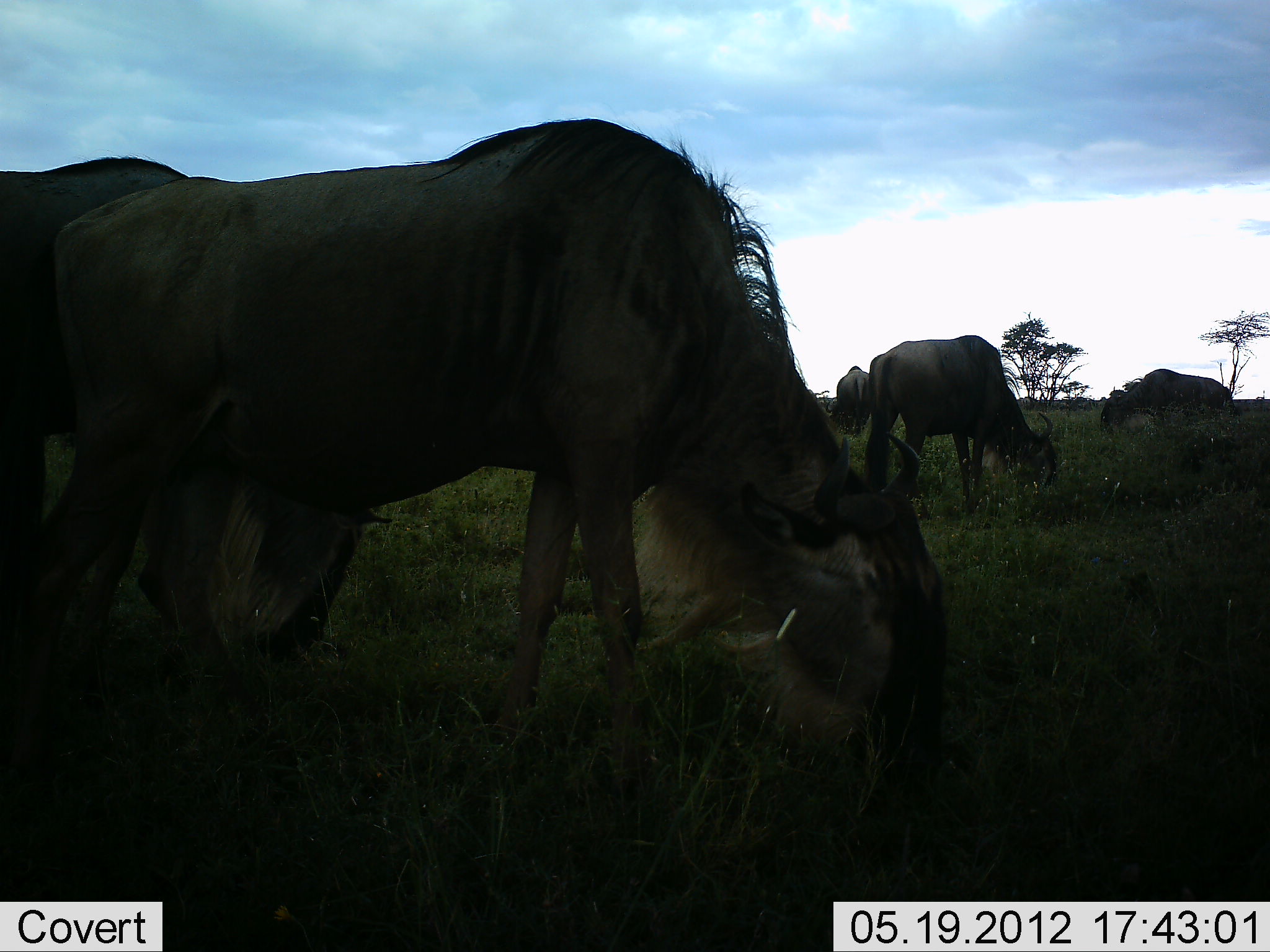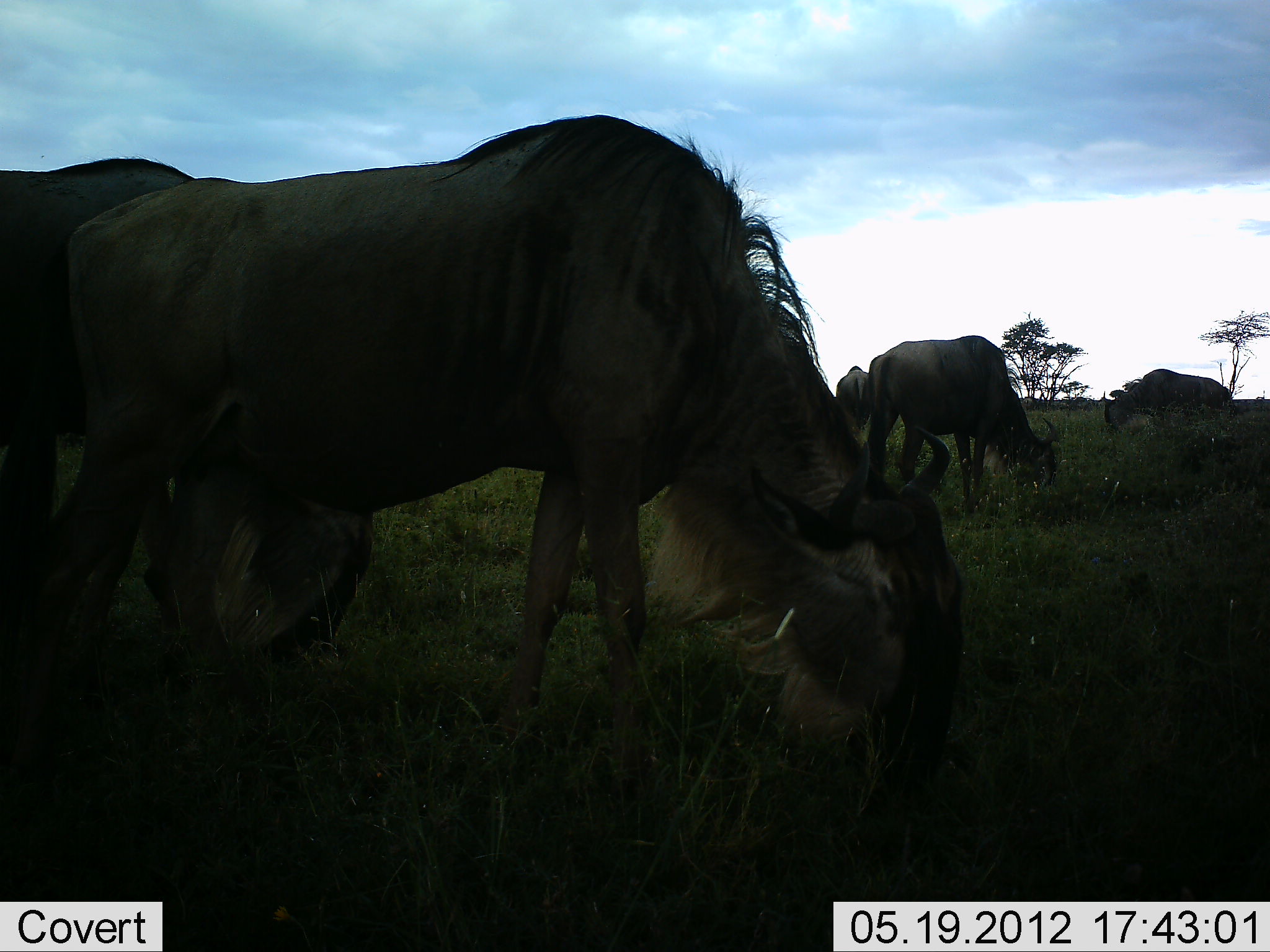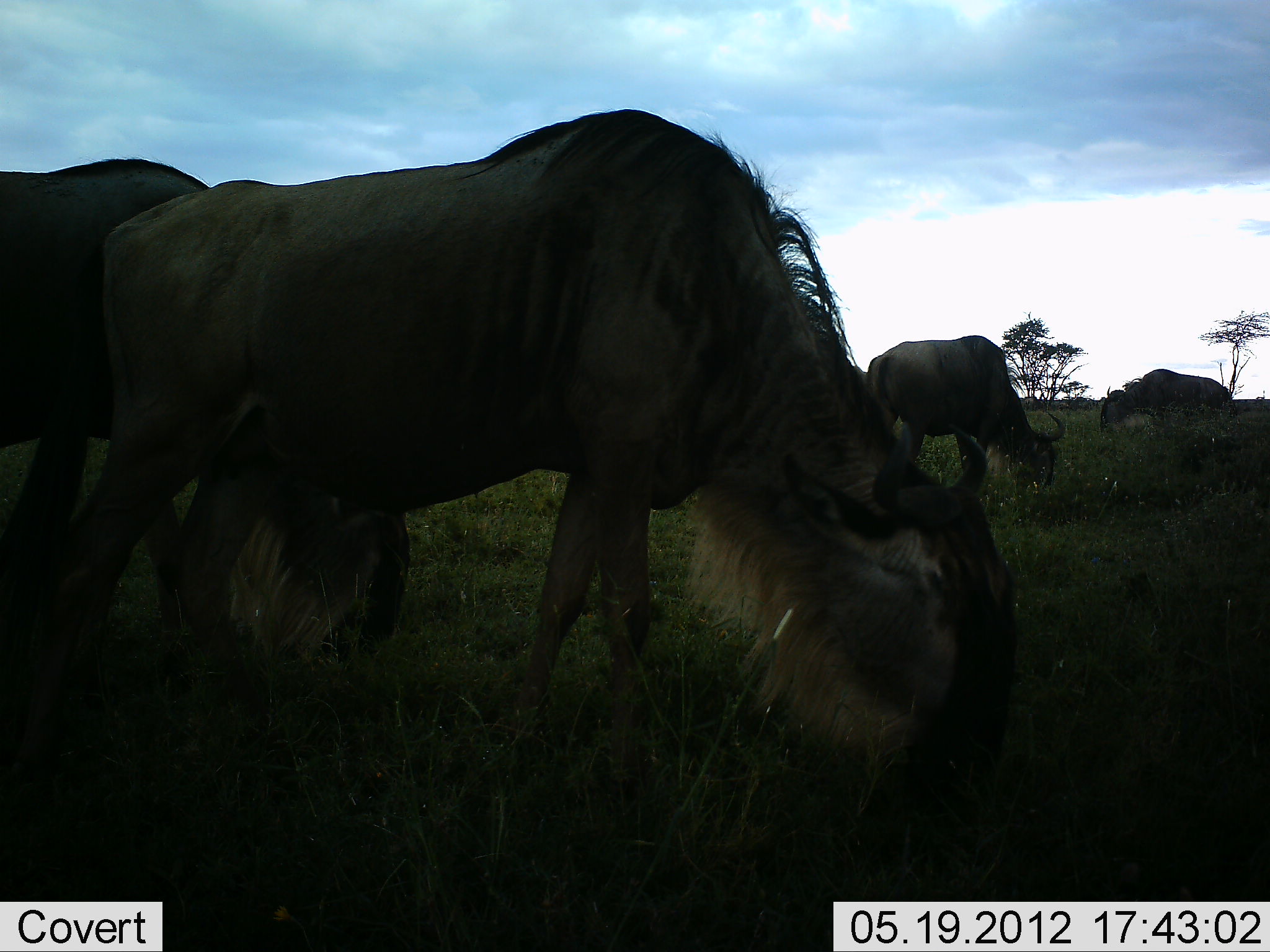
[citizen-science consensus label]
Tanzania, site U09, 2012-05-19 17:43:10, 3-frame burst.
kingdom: Animalia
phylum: Chordata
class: Mammalia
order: Artiodactyla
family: Bovidae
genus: Connochaetes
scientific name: Connochaetes taurinus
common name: blue wildebeest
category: wildebeest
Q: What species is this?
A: Wildebeest (blue wildebeest) (Connochaetes taurinus).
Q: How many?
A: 5.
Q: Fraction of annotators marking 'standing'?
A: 30%.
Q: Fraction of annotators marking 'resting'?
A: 0%.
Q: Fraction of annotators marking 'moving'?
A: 30%.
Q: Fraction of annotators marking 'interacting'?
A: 0%.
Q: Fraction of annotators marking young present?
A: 0%.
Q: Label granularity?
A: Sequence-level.